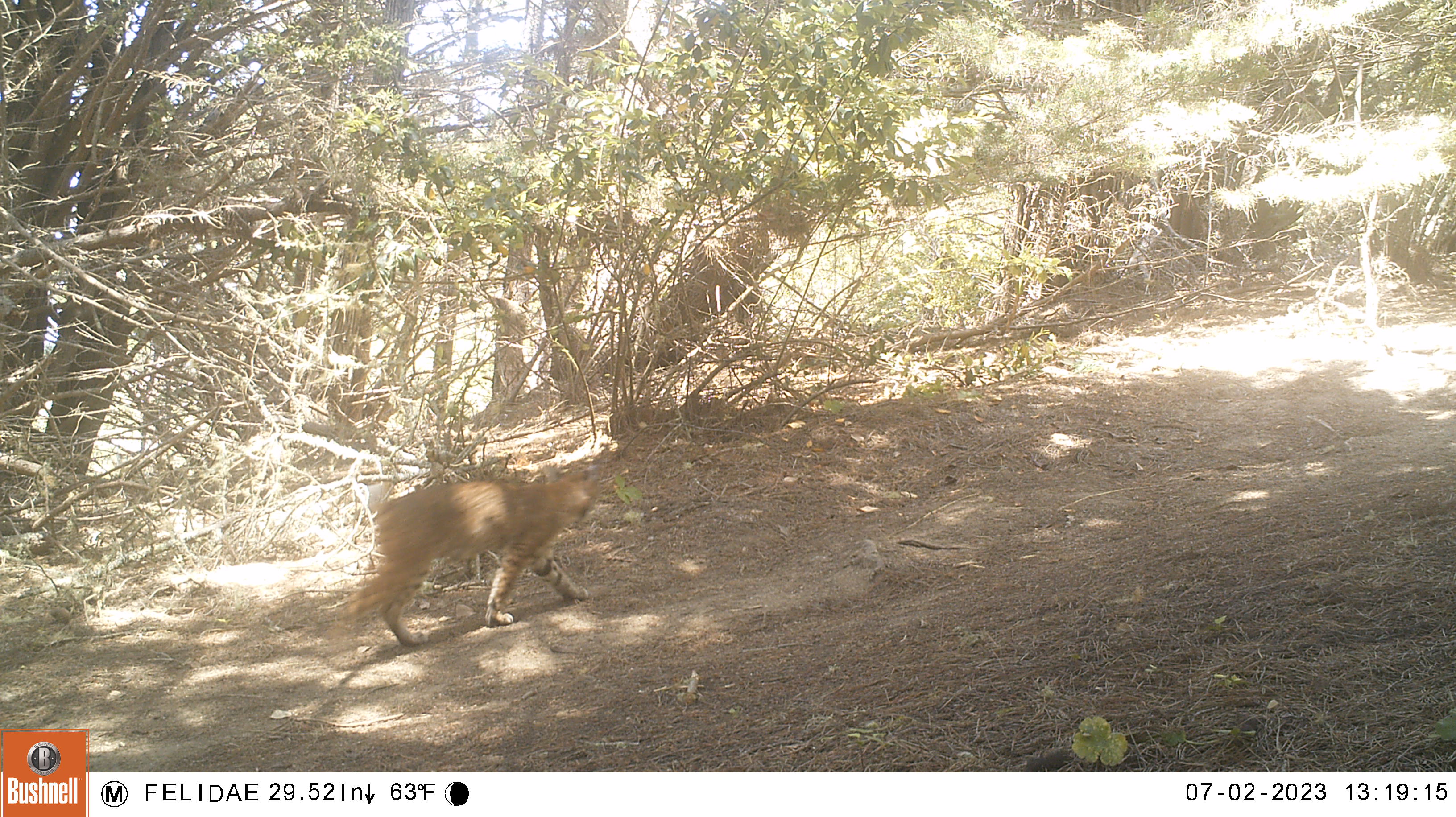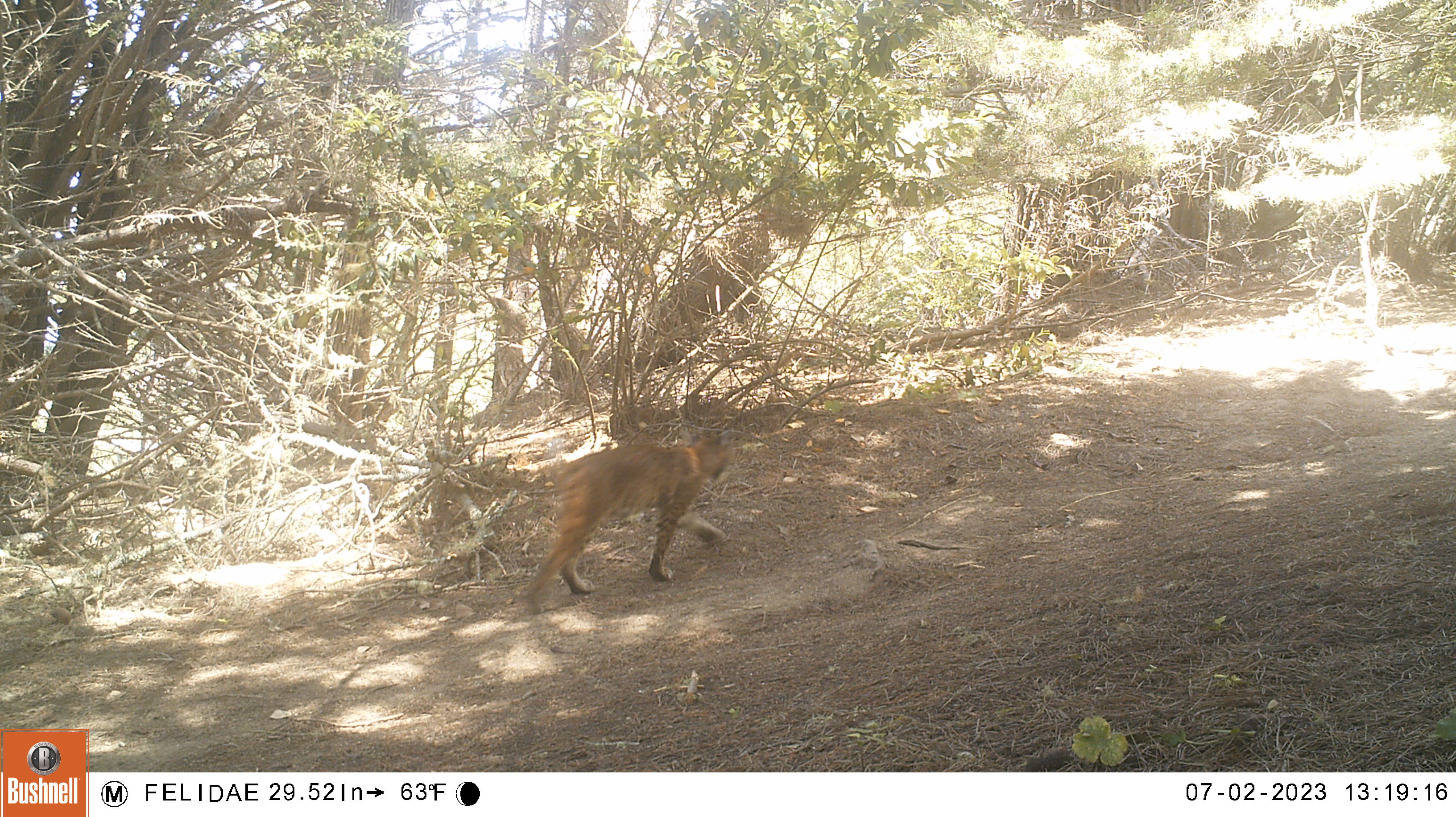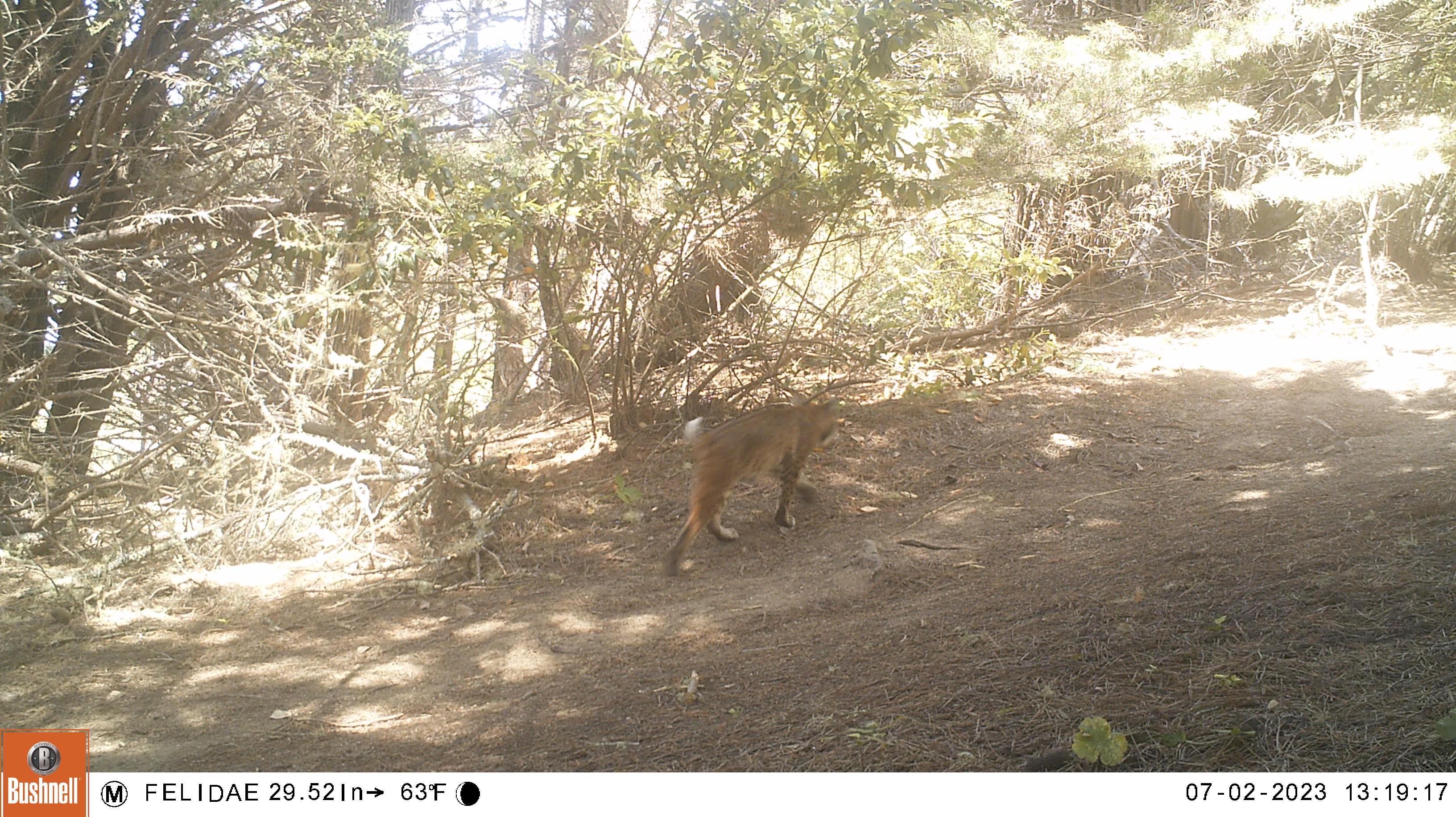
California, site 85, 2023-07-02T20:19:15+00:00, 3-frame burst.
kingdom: Animalia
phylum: Chordata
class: Mammalia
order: Carnivora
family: Felidae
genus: Lynx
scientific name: Lynx rufus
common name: bobcat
Bobcat (Lynx rufus).